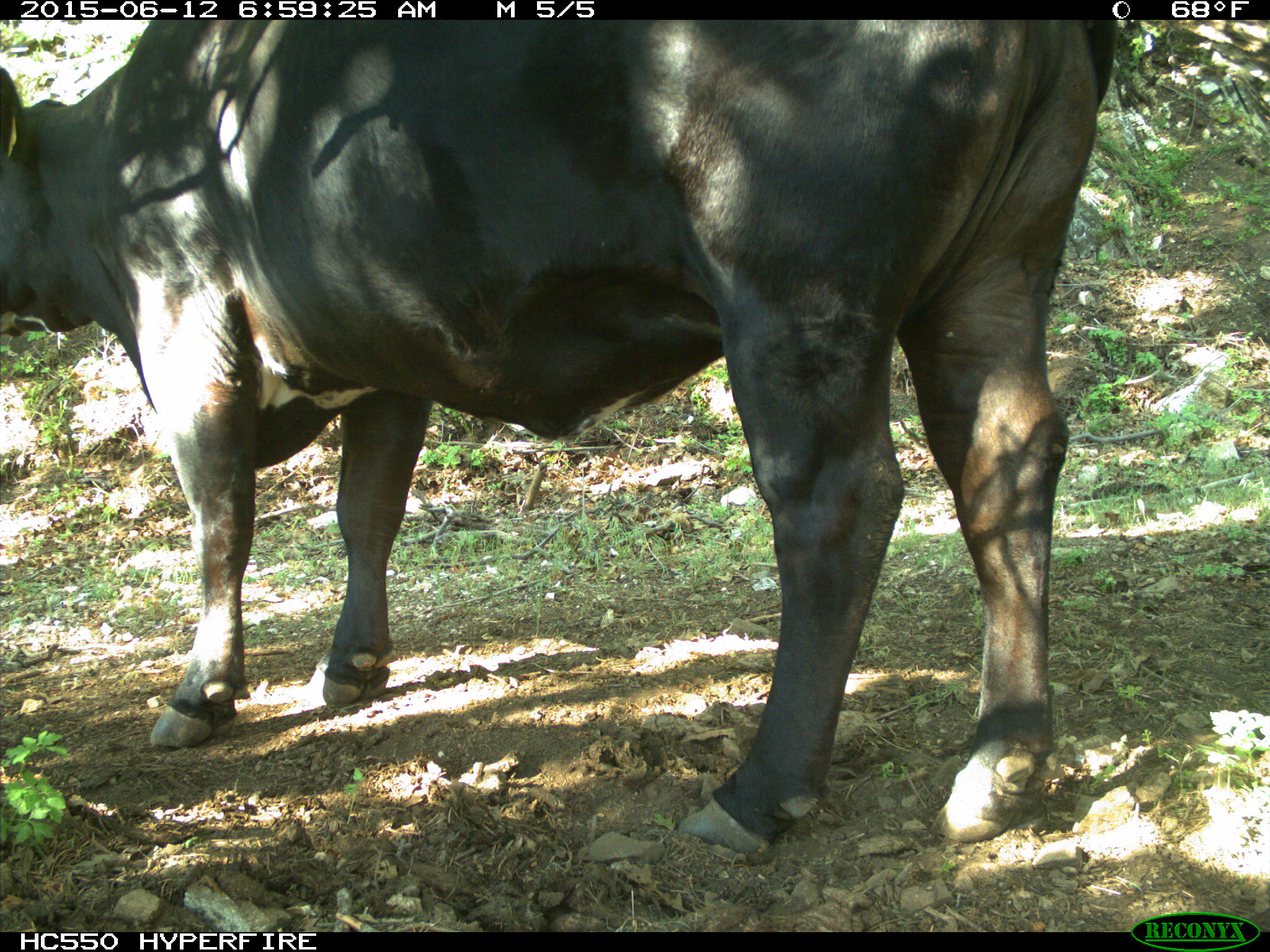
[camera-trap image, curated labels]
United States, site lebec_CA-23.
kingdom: Animalia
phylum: Chordata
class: Mammalia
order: Artiodactyla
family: Bovidae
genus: Bos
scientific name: Bos taurus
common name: domestic cow